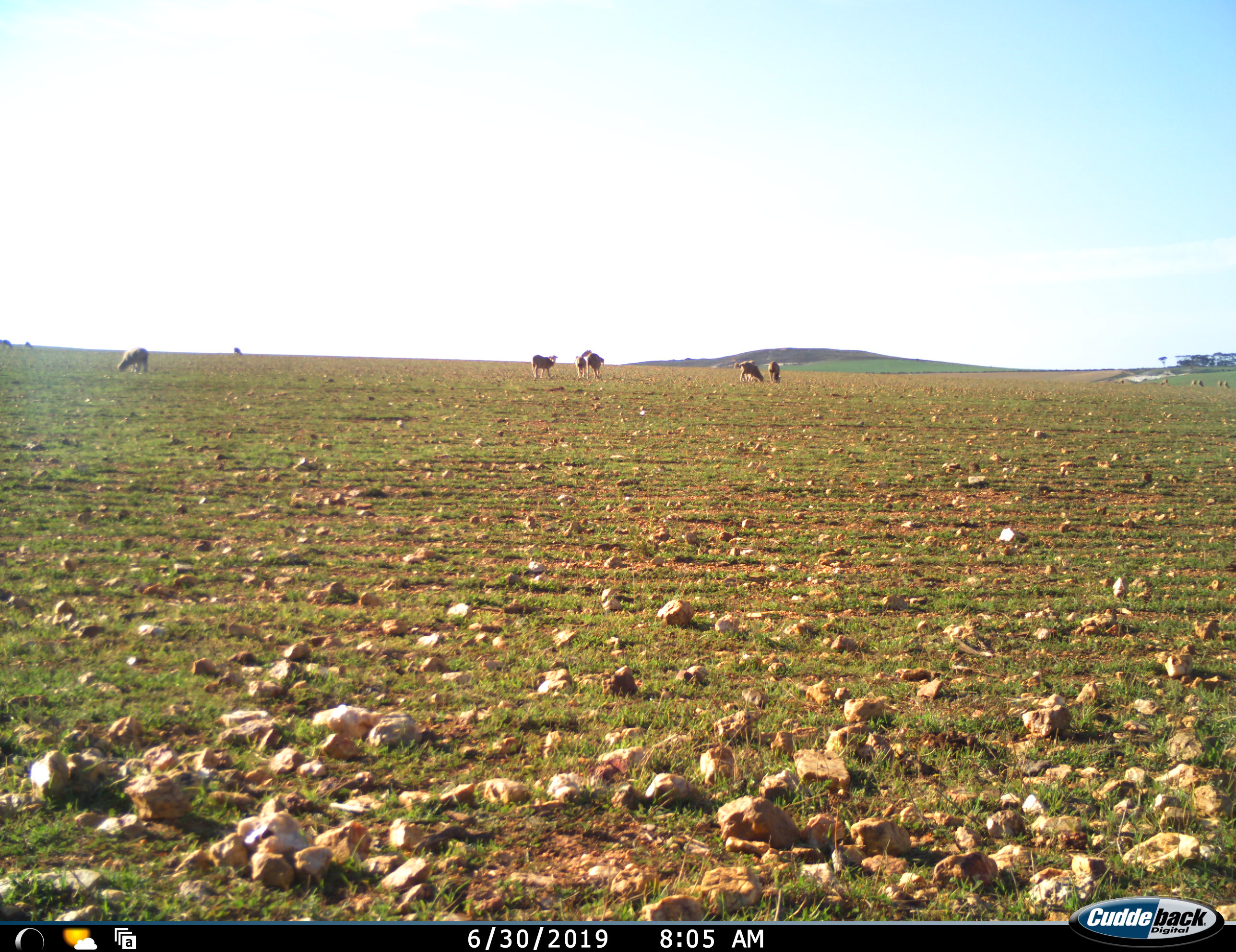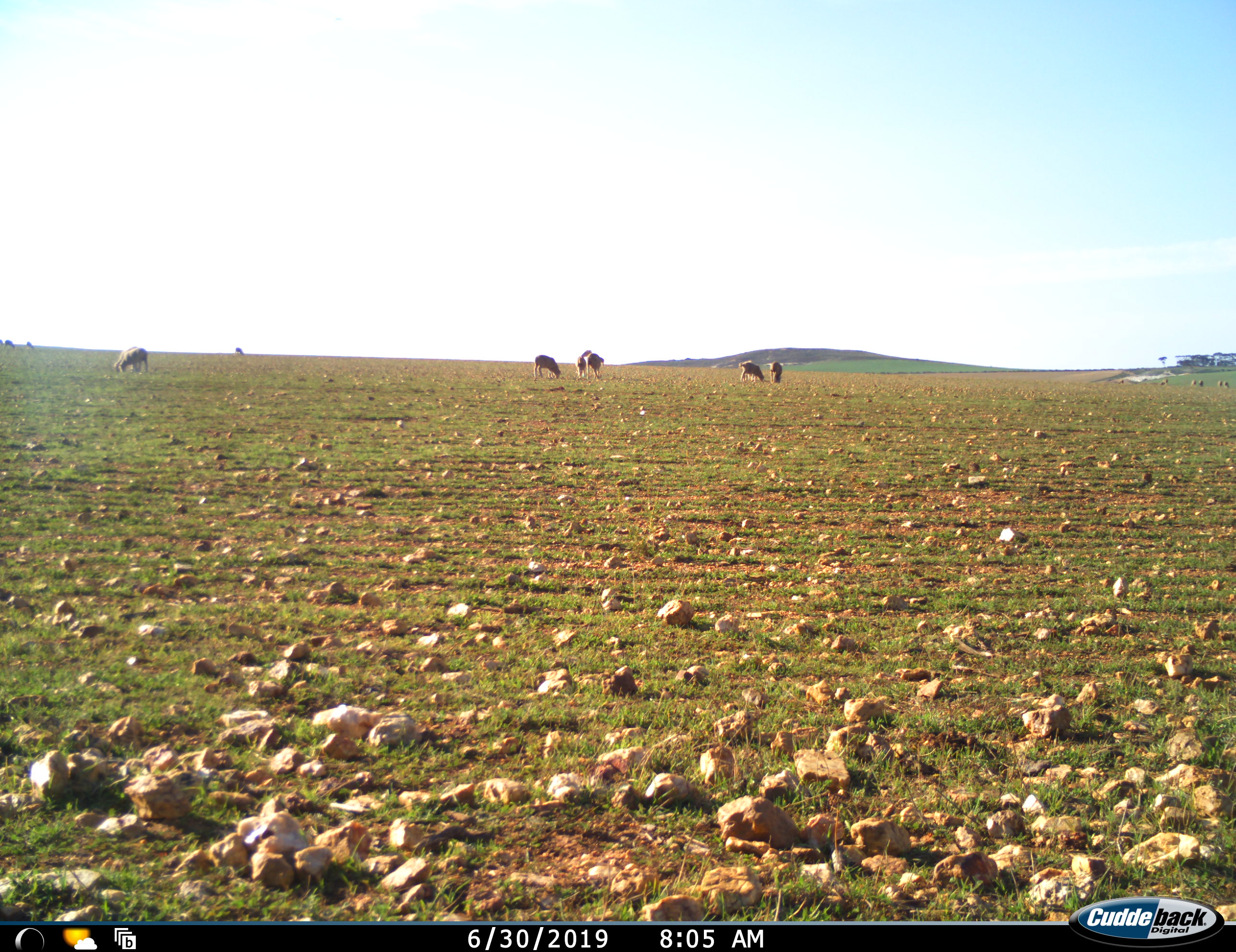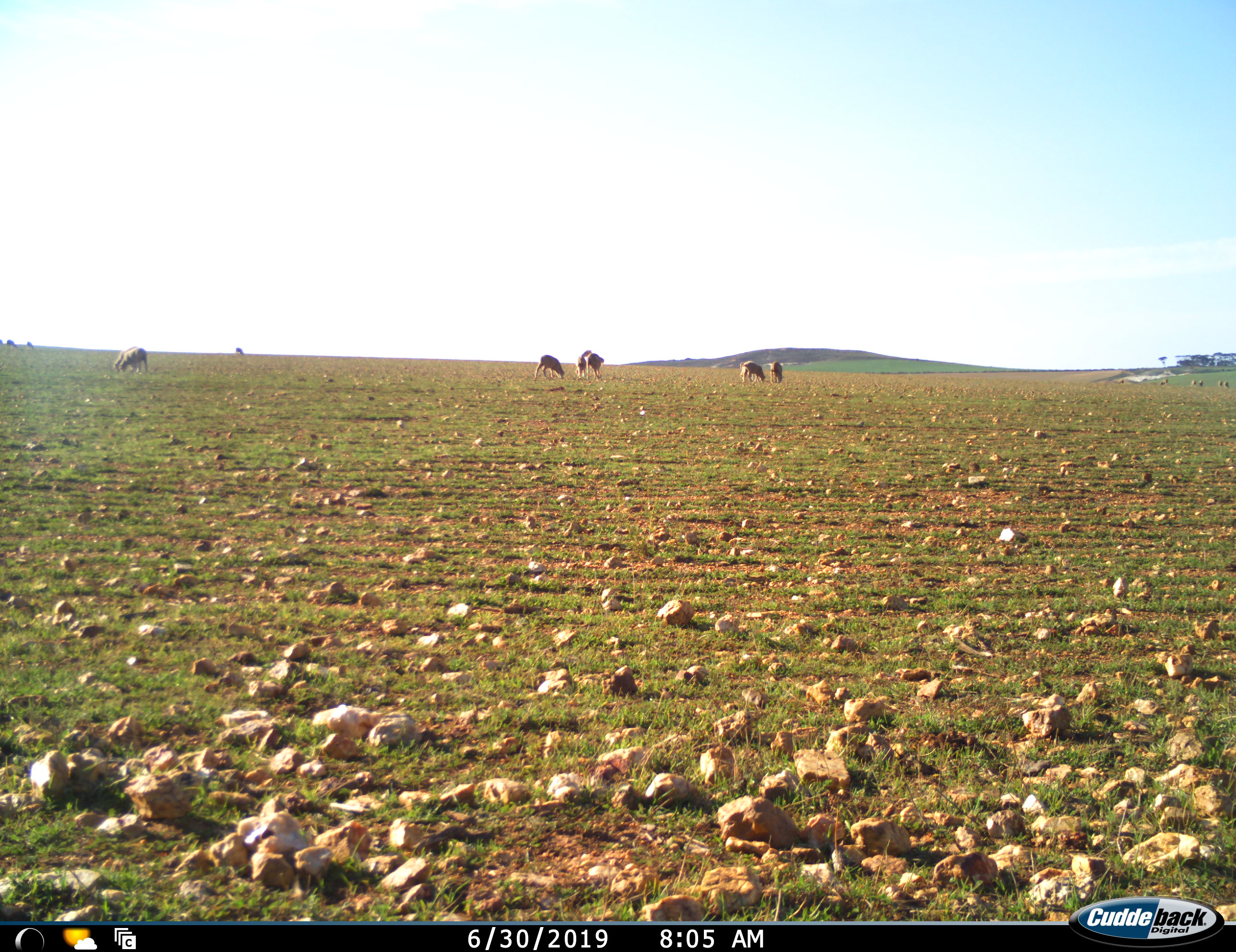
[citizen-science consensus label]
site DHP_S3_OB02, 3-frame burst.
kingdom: Animalia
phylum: Chordata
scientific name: Vertebrata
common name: domestic animal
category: domesticanimal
Domesticanimal (domestic animal) (Vertebrata), count 10. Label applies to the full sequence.